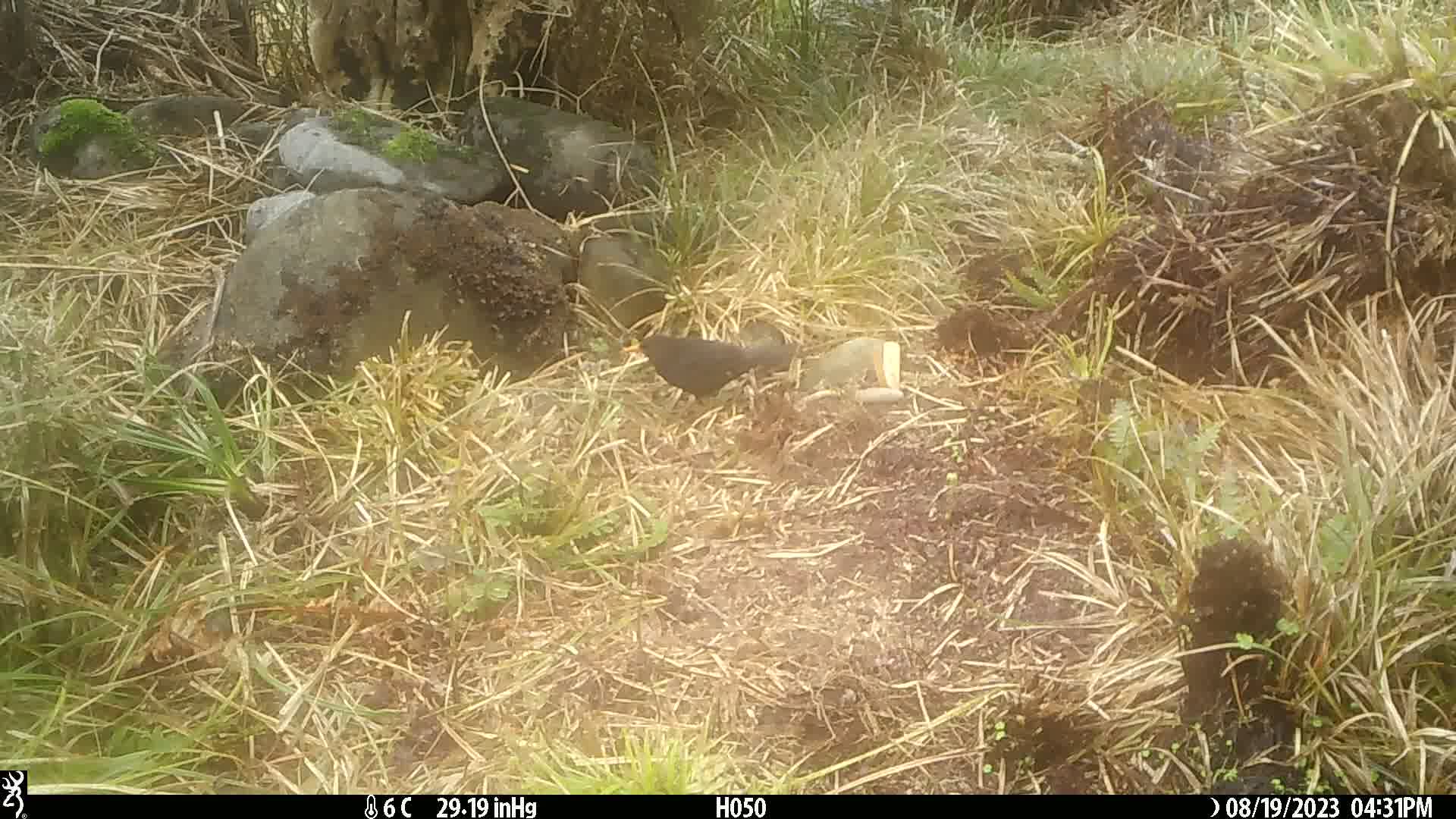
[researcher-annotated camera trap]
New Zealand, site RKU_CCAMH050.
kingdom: Animalia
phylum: Chordata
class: Aves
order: Passeriformes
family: Turdidae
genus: Turdus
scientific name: Turdus merula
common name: eurasian blackbird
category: blackbird